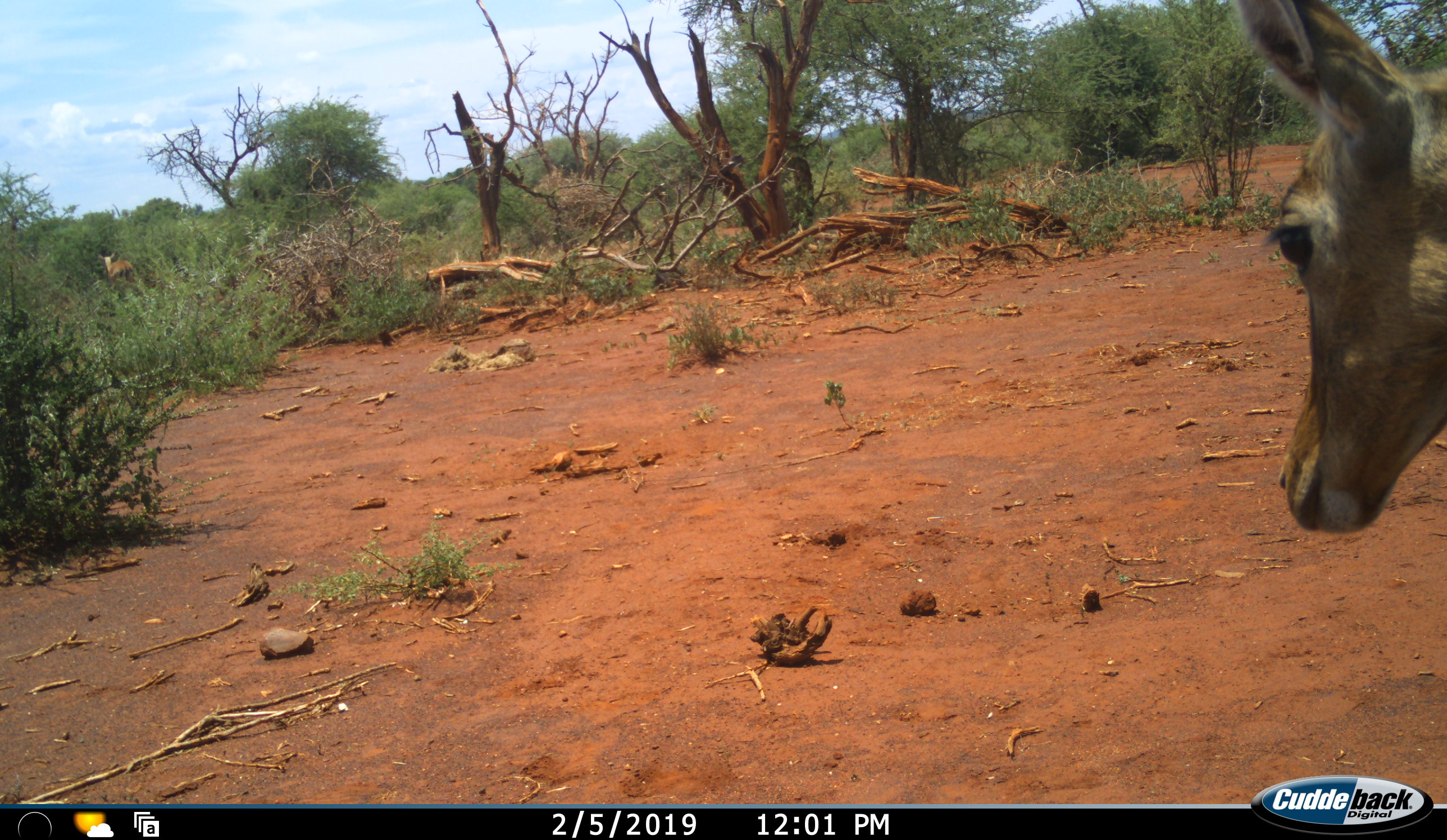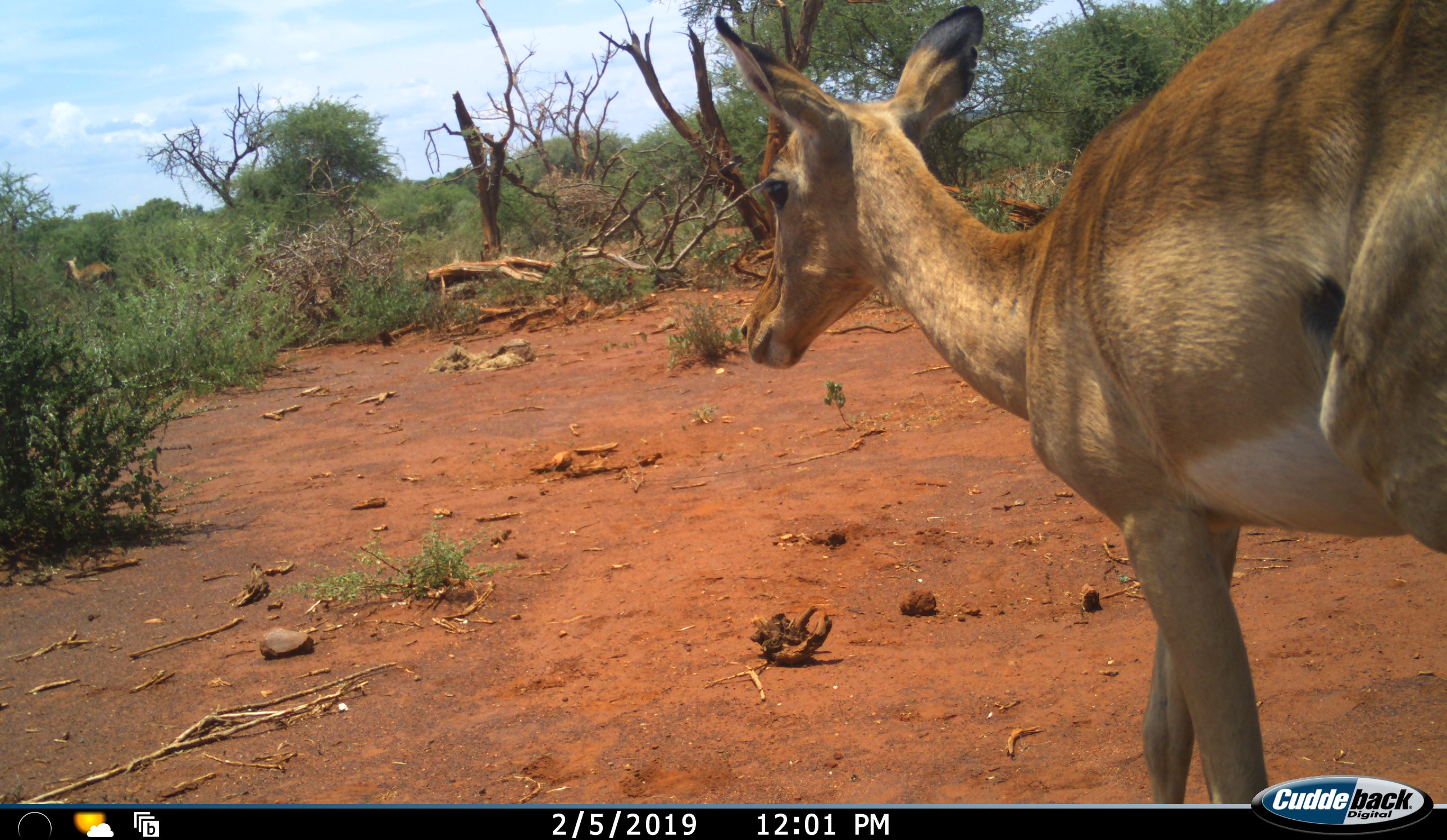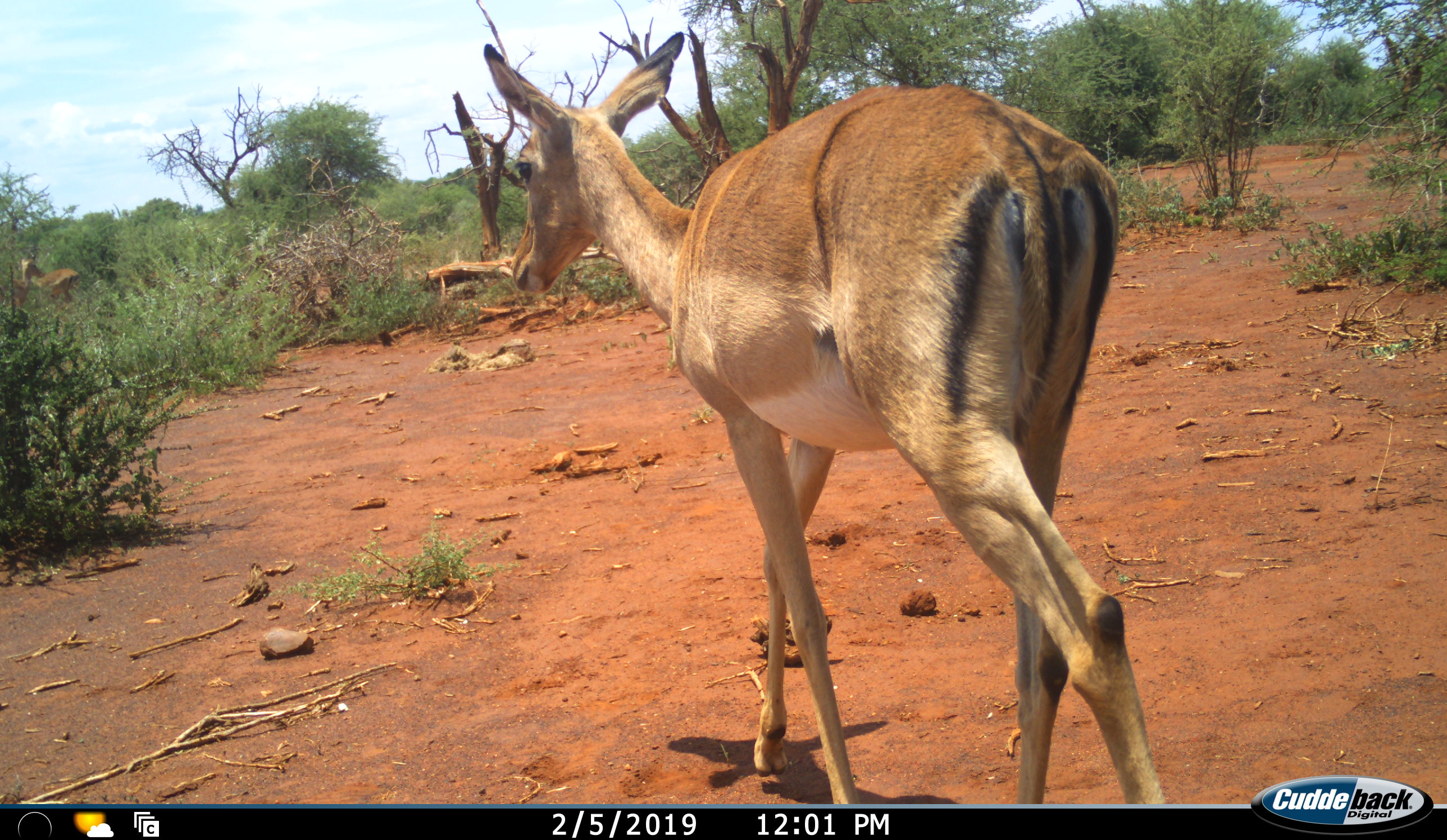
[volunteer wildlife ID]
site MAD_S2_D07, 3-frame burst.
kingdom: Animalia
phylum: Chordata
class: Mammalia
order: Artiodactyla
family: Bovidae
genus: Aepyceros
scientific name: Aepyceros melampus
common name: impala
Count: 2.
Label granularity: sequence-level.